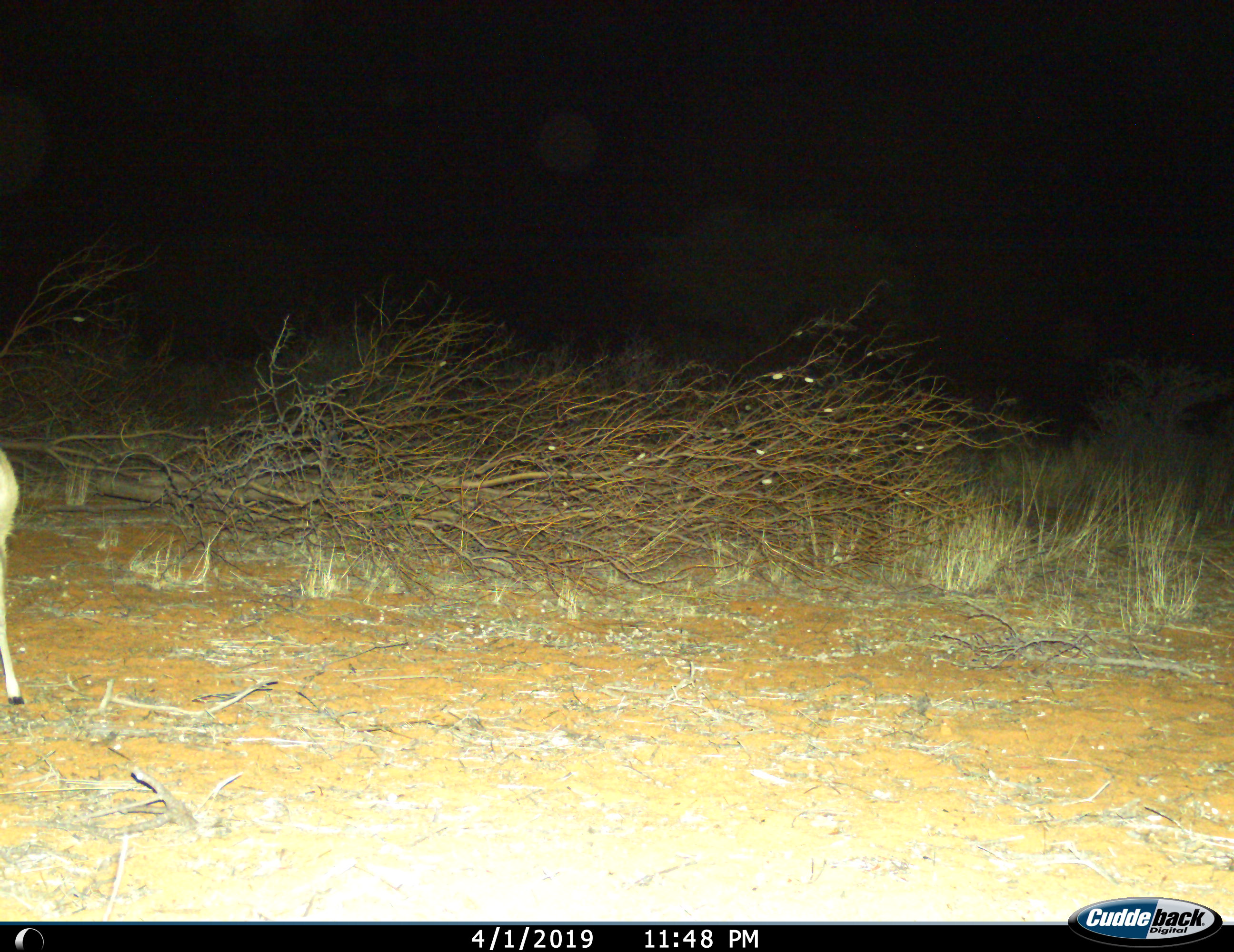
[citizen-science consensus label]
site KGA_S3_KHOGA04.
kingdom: Animalia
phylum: Chordata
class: Mammalia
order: Artiodactyla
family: Bovidae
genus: Raphicerus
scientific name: Raphicerus campestris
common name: steenbok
Steenbok (Raphicerus campestris), count 1. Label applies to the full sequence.